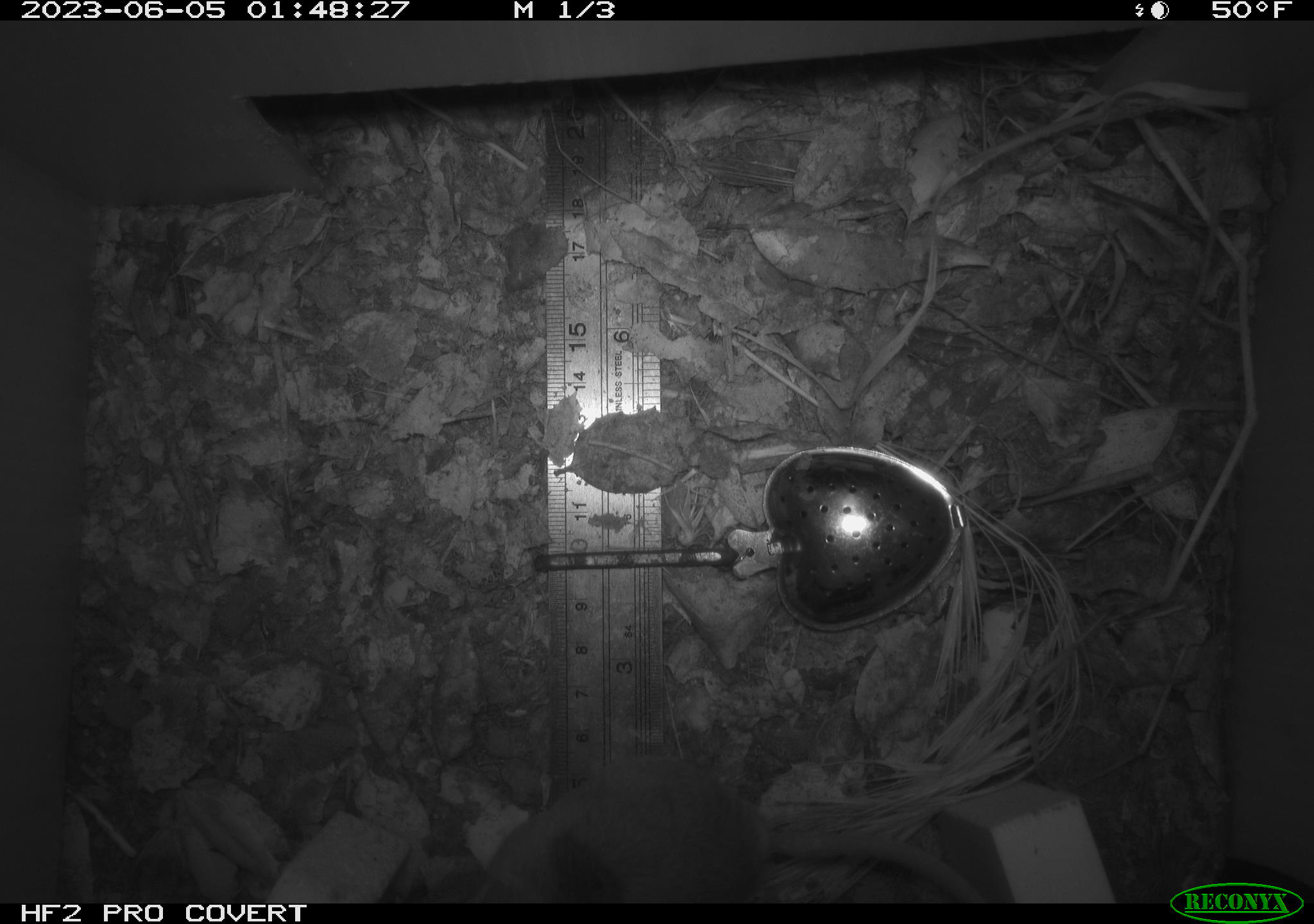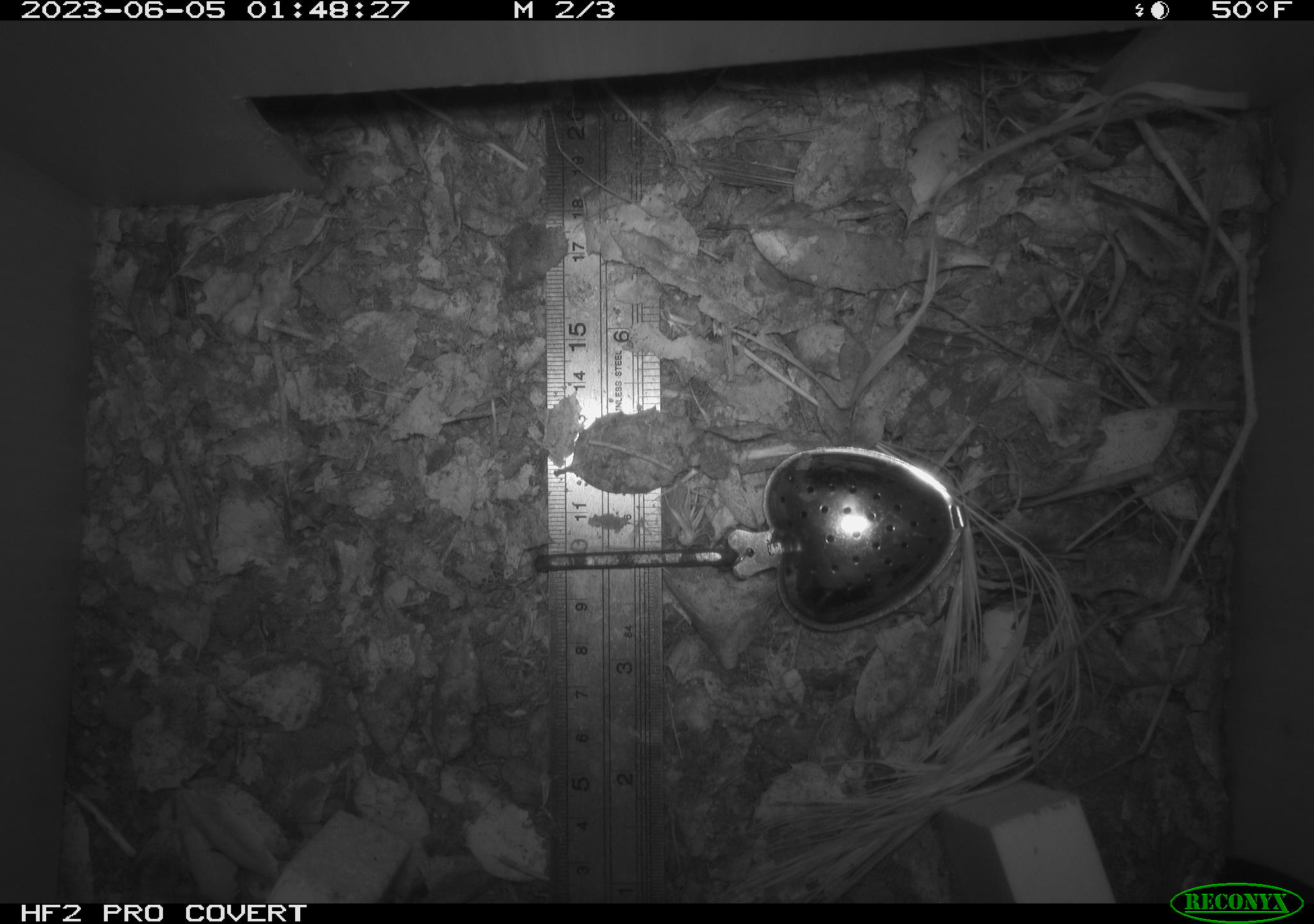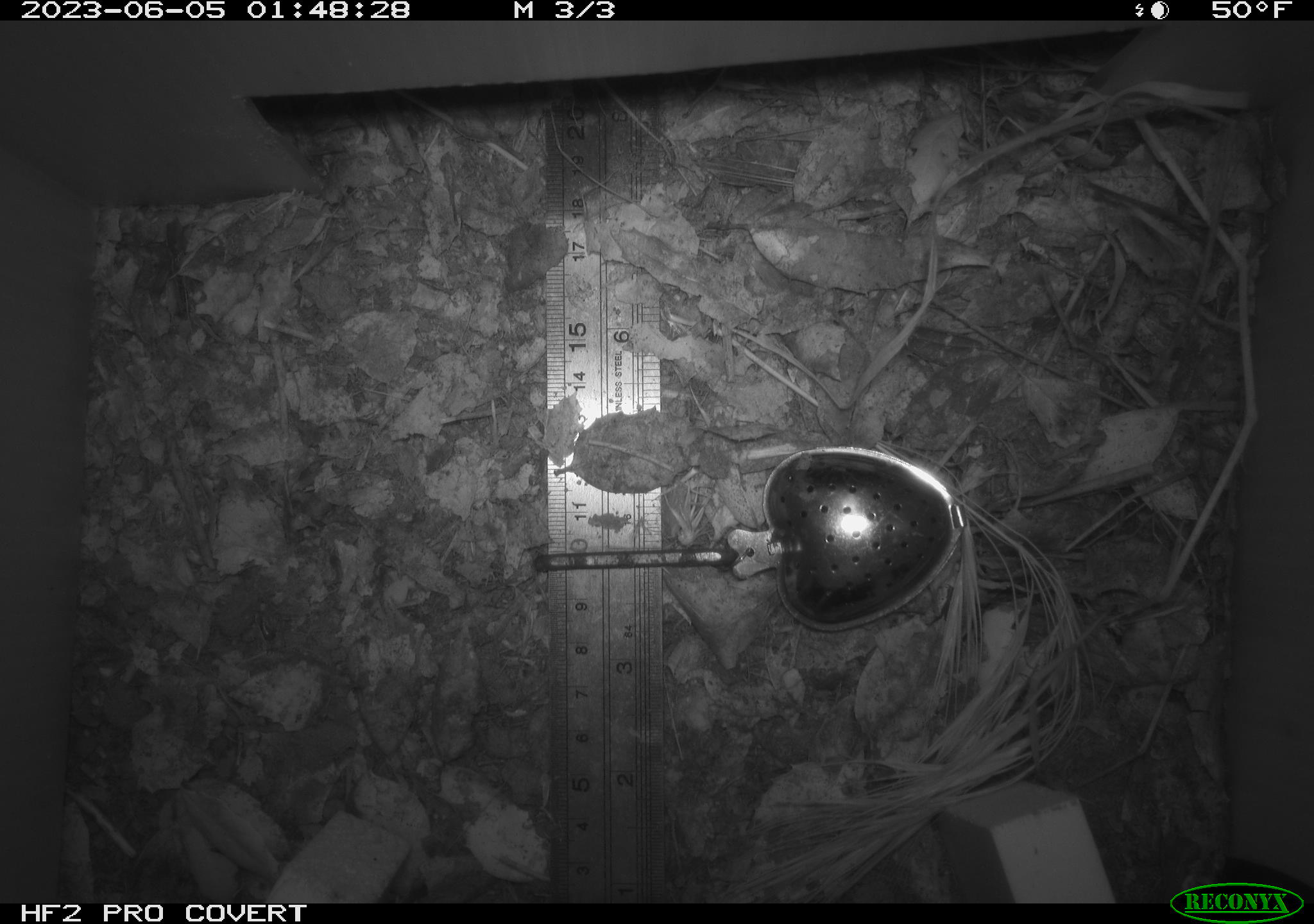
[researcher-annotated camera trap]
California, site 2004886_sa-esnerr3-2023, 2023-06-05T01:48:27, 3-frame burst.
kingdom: Animalia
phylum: Chordata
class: Mammalia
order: Rodentia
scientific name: Rodentia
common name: mouse species